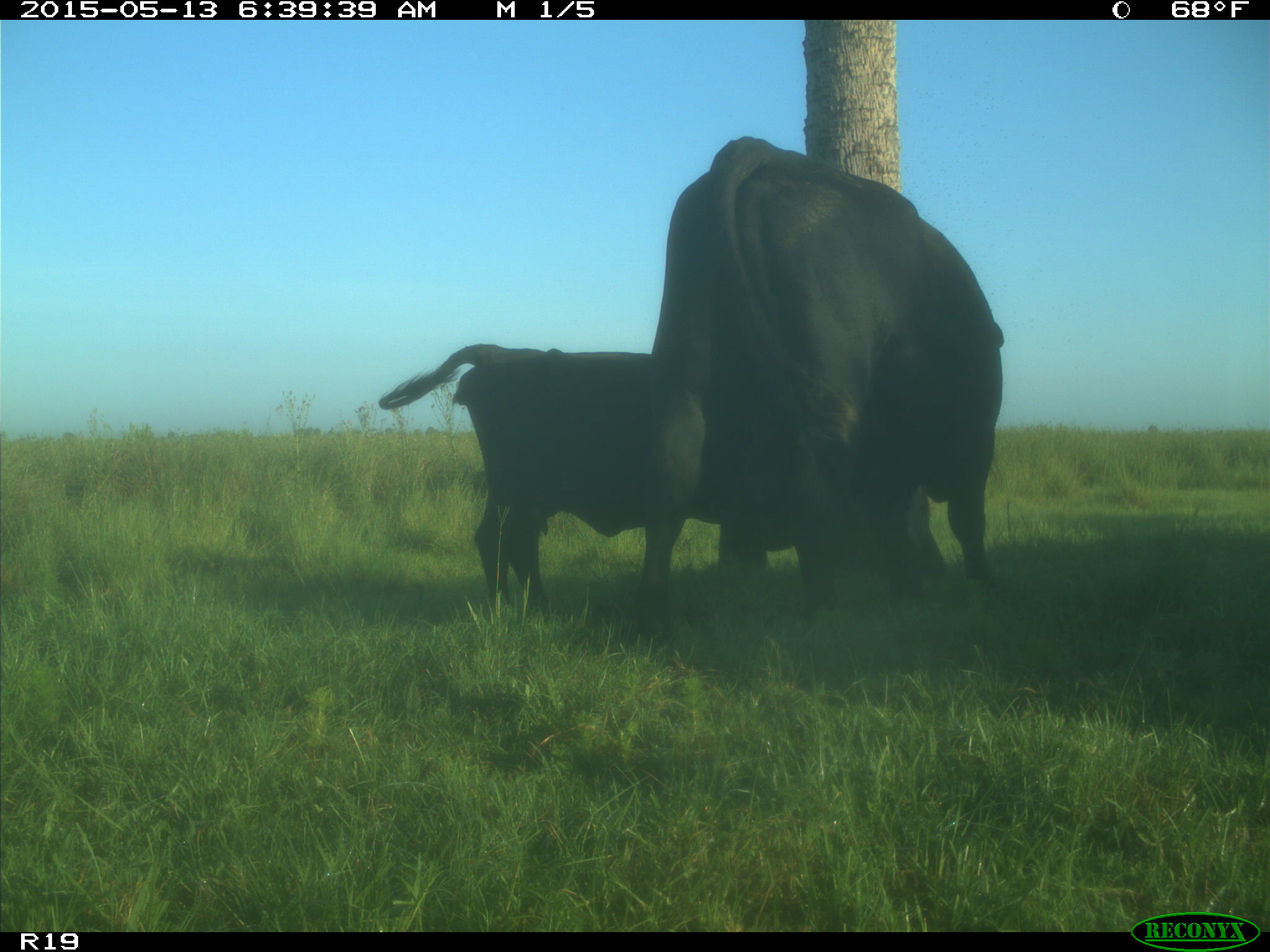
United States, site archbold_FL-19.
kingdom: Animalia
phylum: Chordata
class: Mammalia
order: Artiodactyla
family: Bovidae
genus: Bos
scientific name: Bos taurus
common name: domestic cow